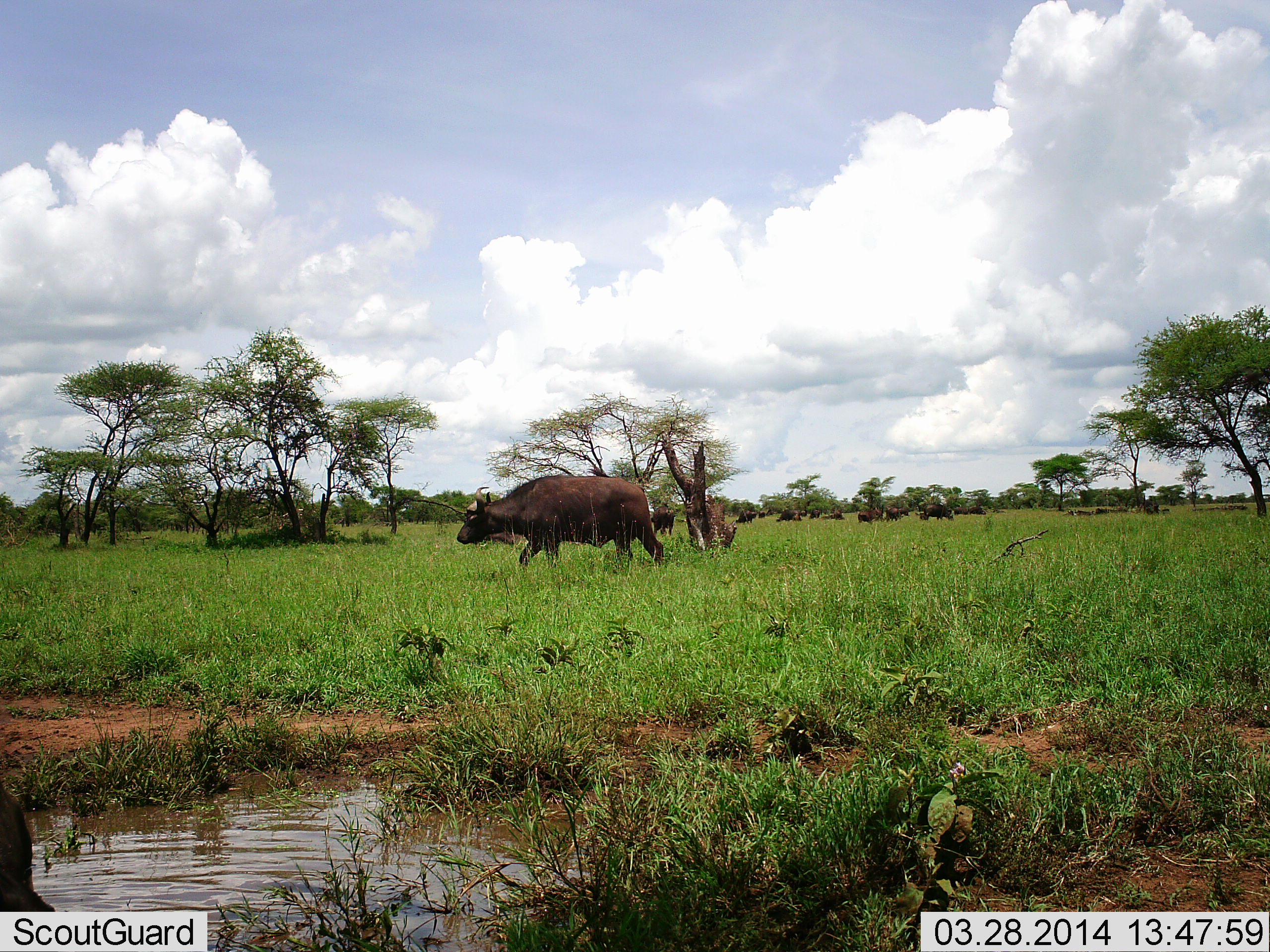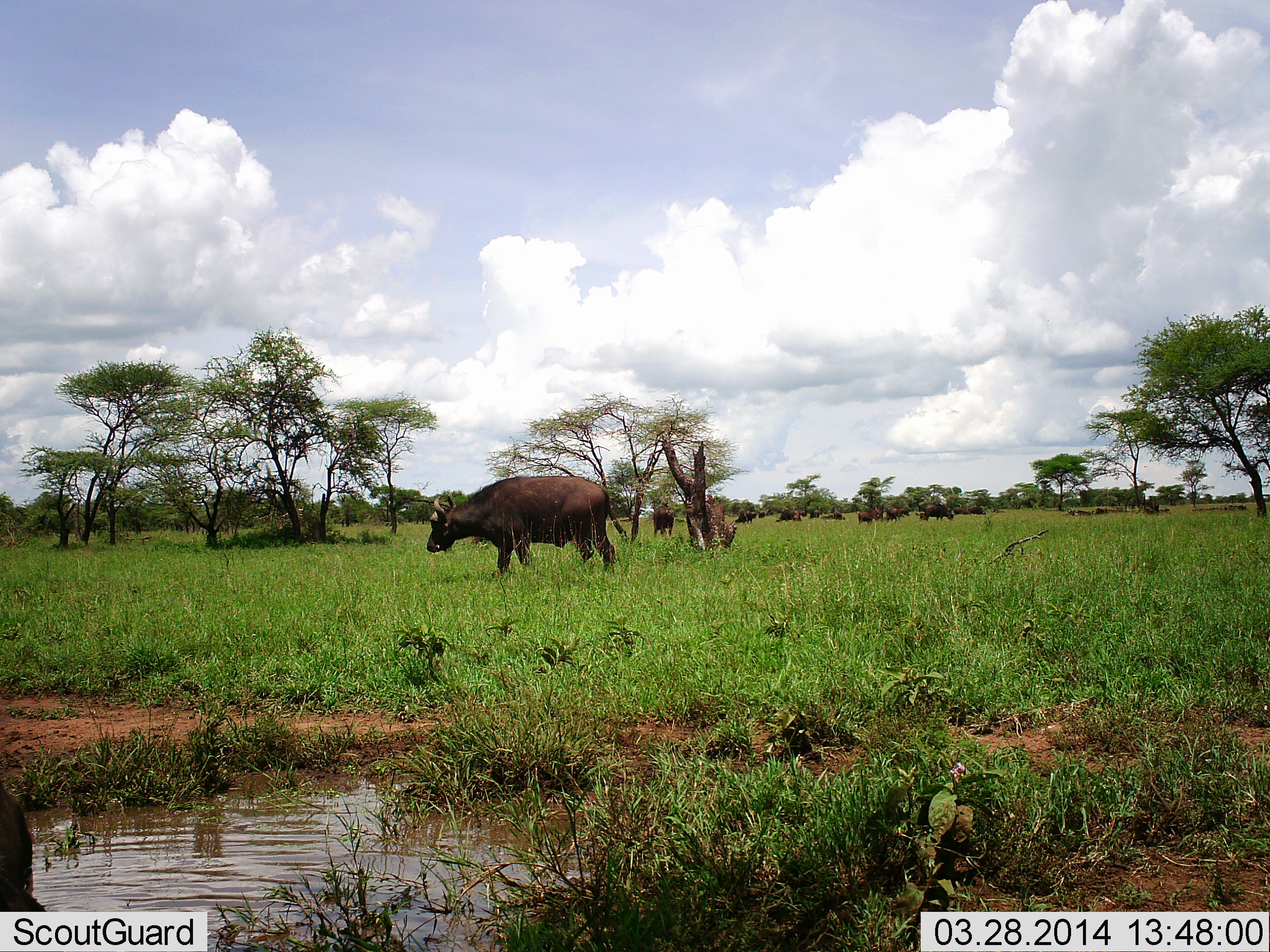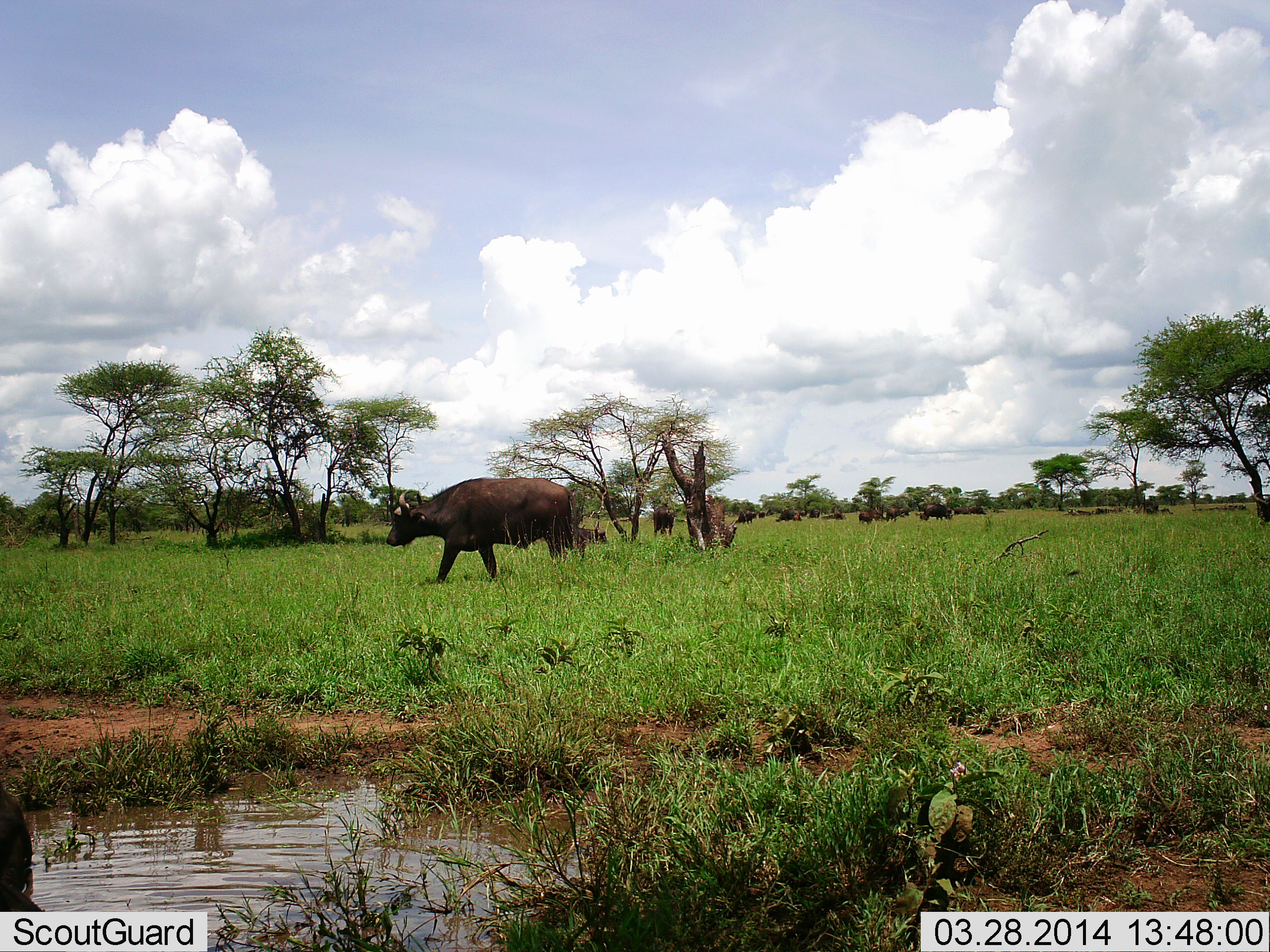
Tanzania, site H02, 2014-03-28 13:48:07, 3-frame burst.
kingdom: Animalia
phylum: Chordata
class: Mammalia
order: Artiodactyla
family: Bovidae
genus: Syncerus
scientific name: Syncerus caffer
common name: cape buffalo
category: buffalo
Buffalo (cape buffalo) (Syncerus caffer), count 11-50. Behavior (volunteer vote fractions): standing 56%, resting 19%, moving 73%, interacting 5%. Young present (vote fraction): 0%. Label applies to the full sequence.